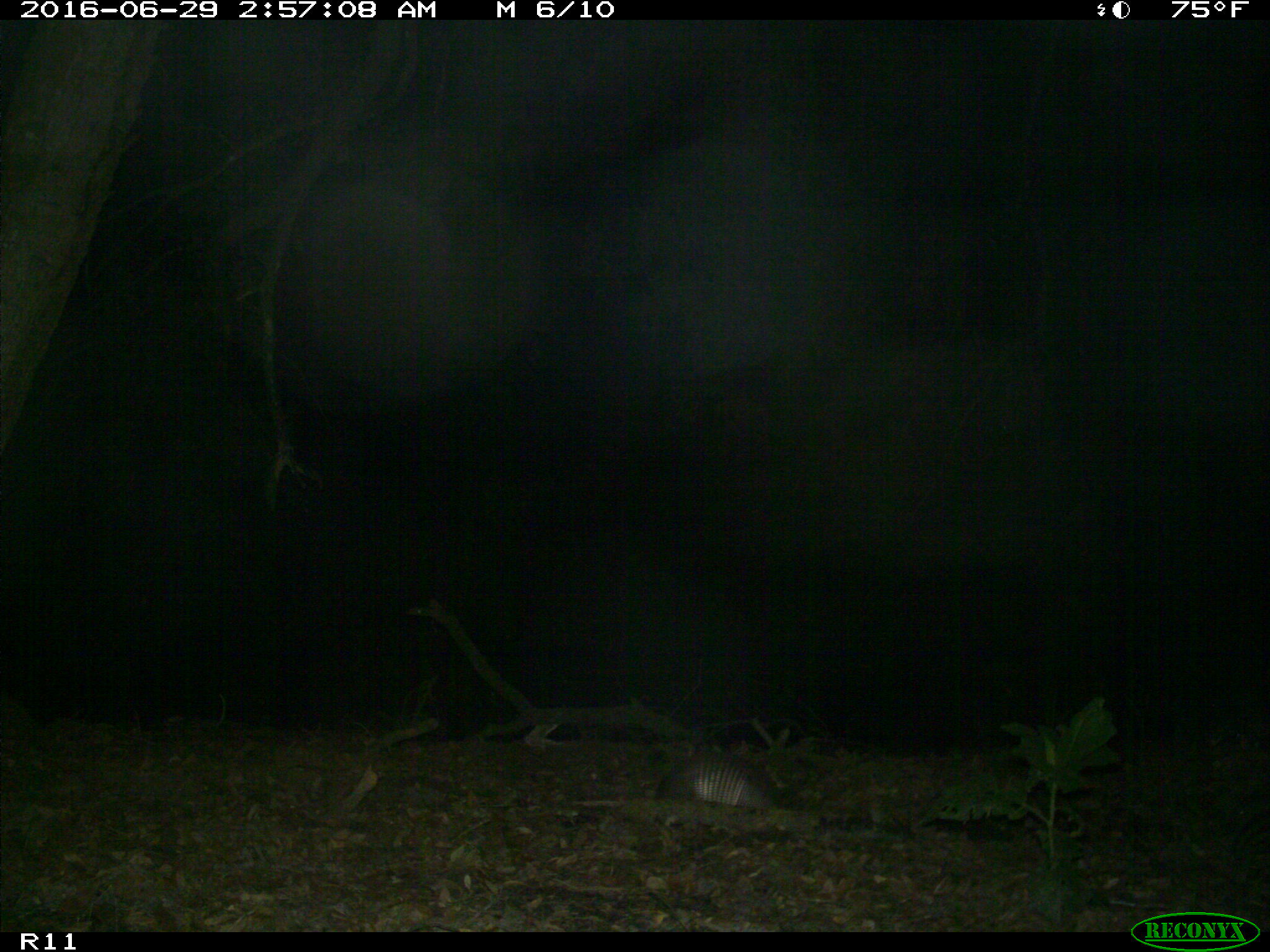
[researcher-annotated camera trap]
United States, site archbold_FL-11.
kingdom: Animalia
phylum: Chordata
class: Mammalia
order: Cingulata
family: Dasypodidae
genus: Dasypus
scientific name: Dasypus novemcinctus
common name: nine-banded armadillo